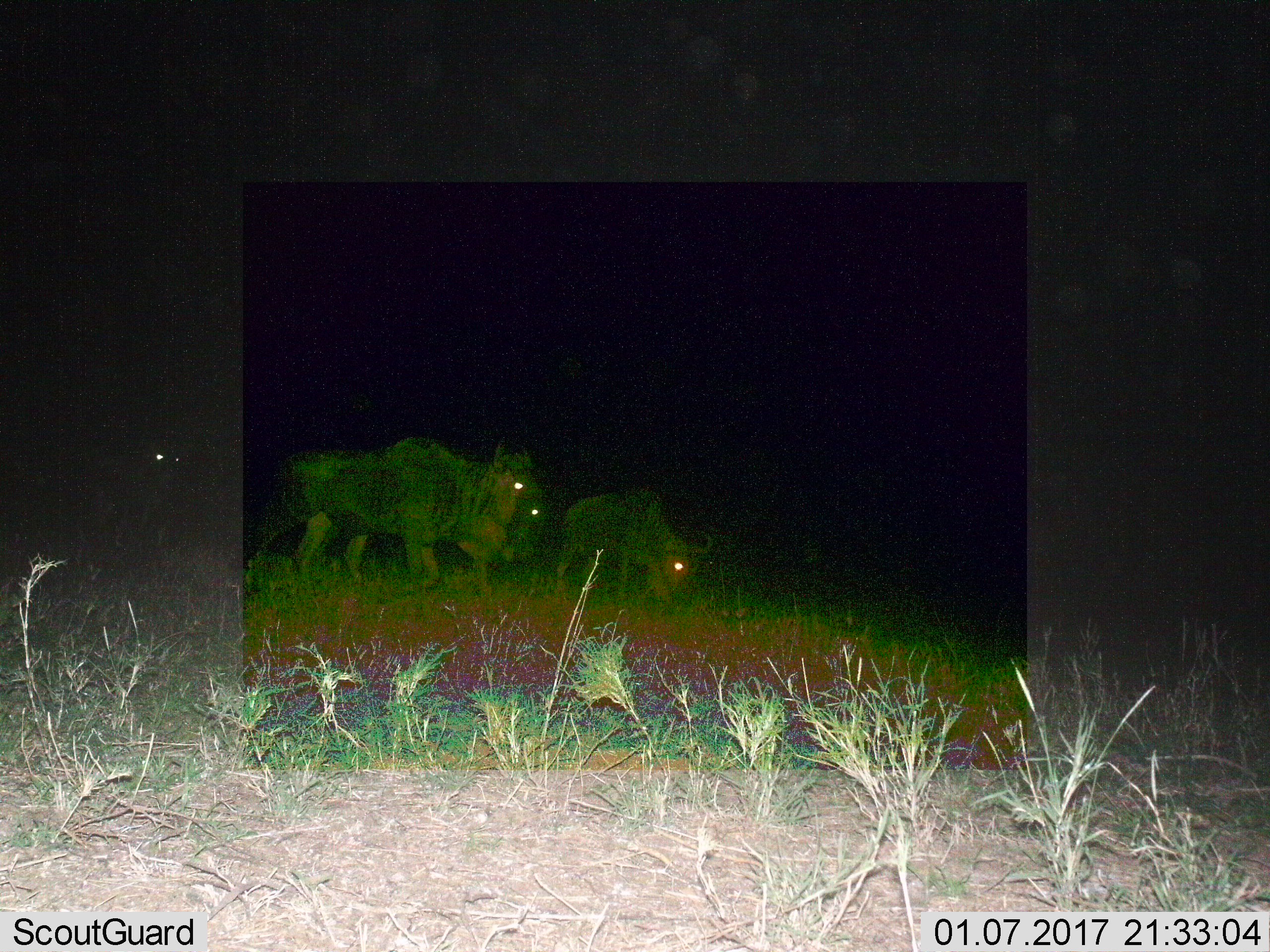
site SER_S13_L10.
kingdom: Animalia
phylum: Chordata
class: Mammalia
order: Artiodactyla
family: Bovidae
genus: Connochaetes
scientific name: Connochaetes taurinus taurinus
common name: blue wildebeest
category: wildebeestblue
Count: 3.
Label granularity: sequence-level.